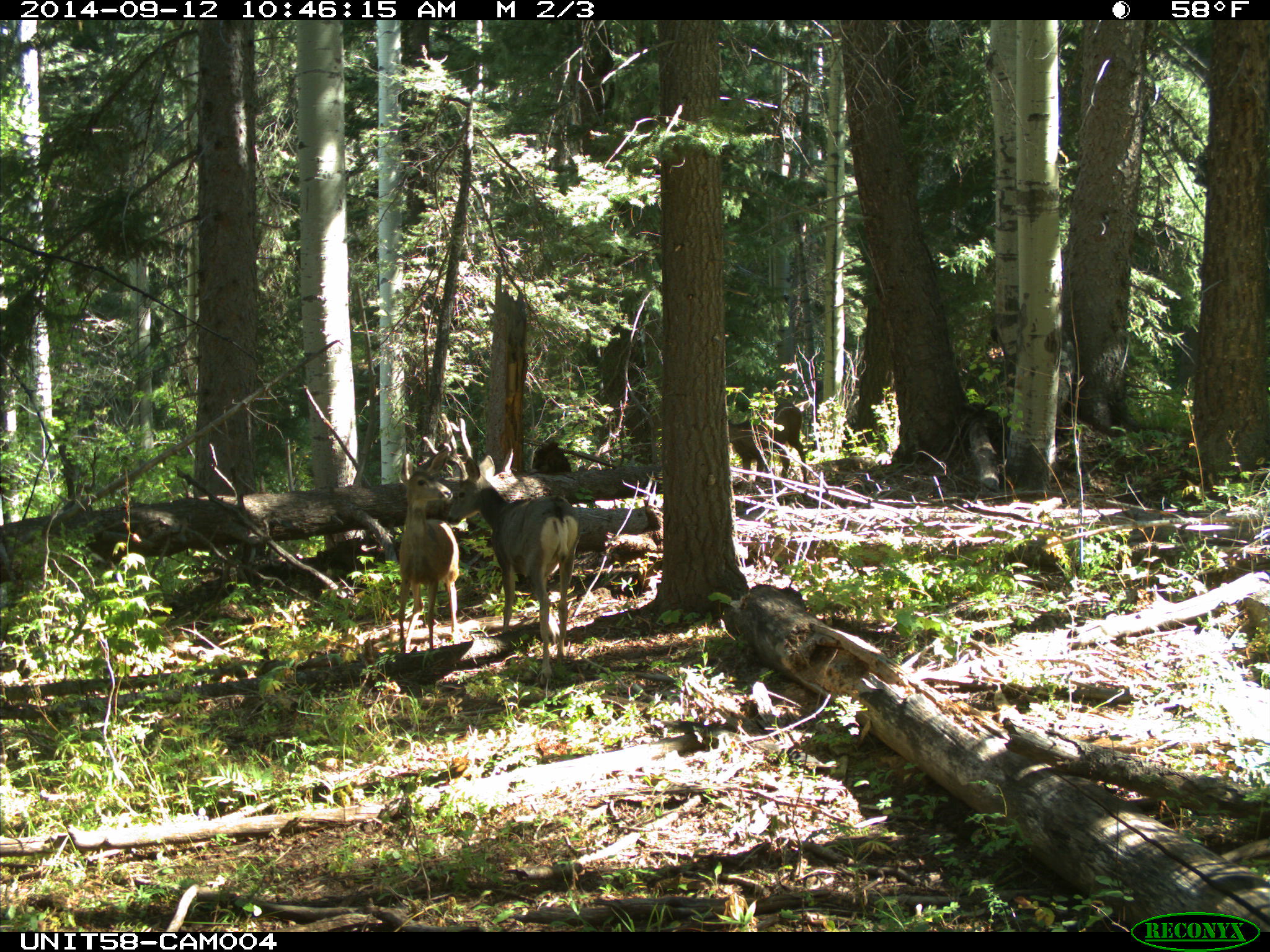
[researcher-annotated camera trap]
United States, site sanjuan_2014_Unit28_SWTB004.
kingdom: Animalia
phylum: Chordata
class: Mammalia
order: Artiodactyla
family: Cervidae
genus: Odocoileus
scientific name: Odocoileus hemionus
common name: mule deer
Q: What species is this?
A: Odocoileus hemionus (mule deer).